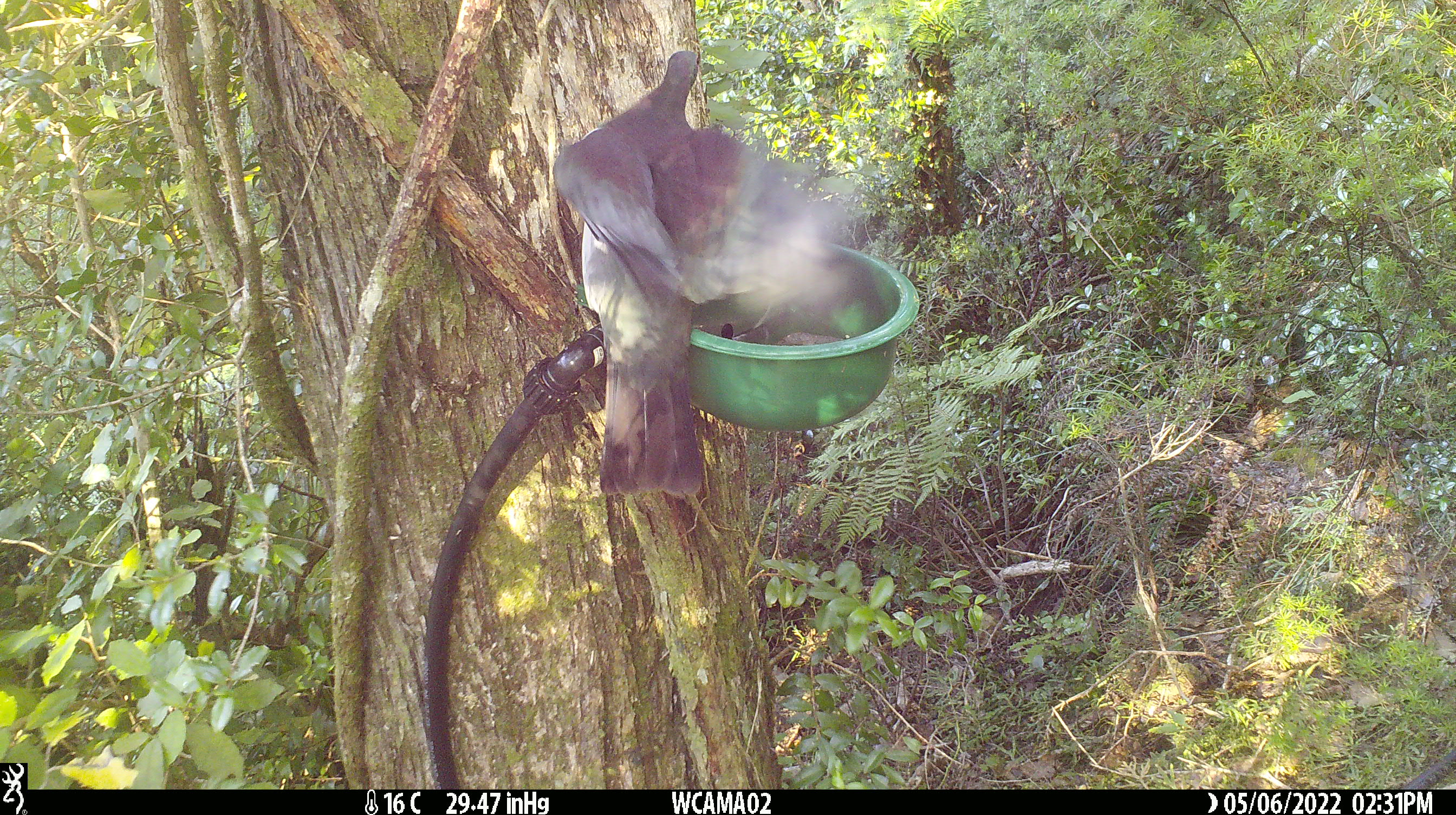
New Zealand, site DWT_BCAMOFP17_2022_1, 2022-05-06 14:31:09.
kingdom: Animalia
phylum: Chordata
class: Aves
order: Columbiformes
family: Columbidae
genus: Hemiphaga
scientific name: Hemiphaga novaeseelandiae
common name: new zealand pigeon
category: kereru